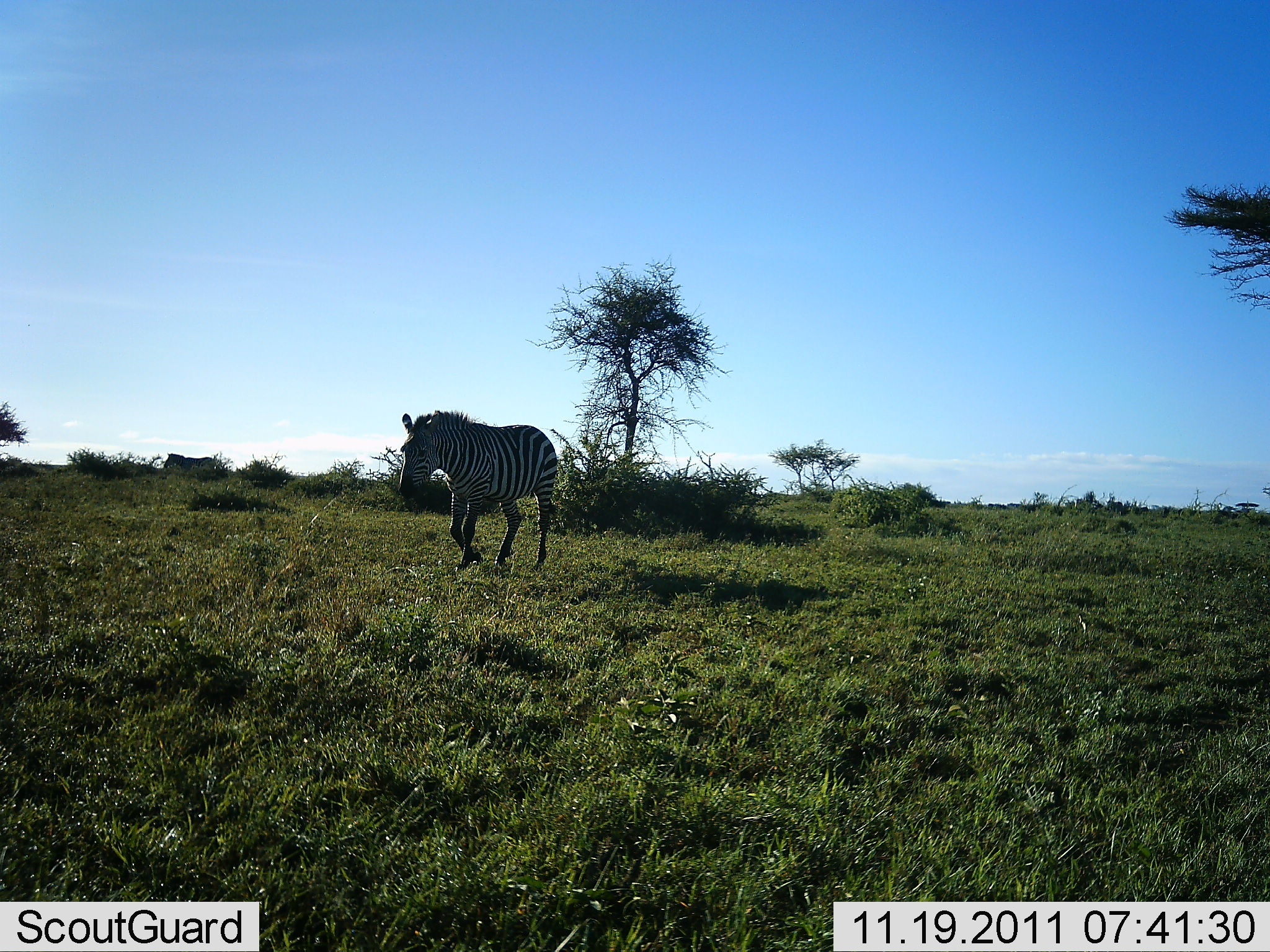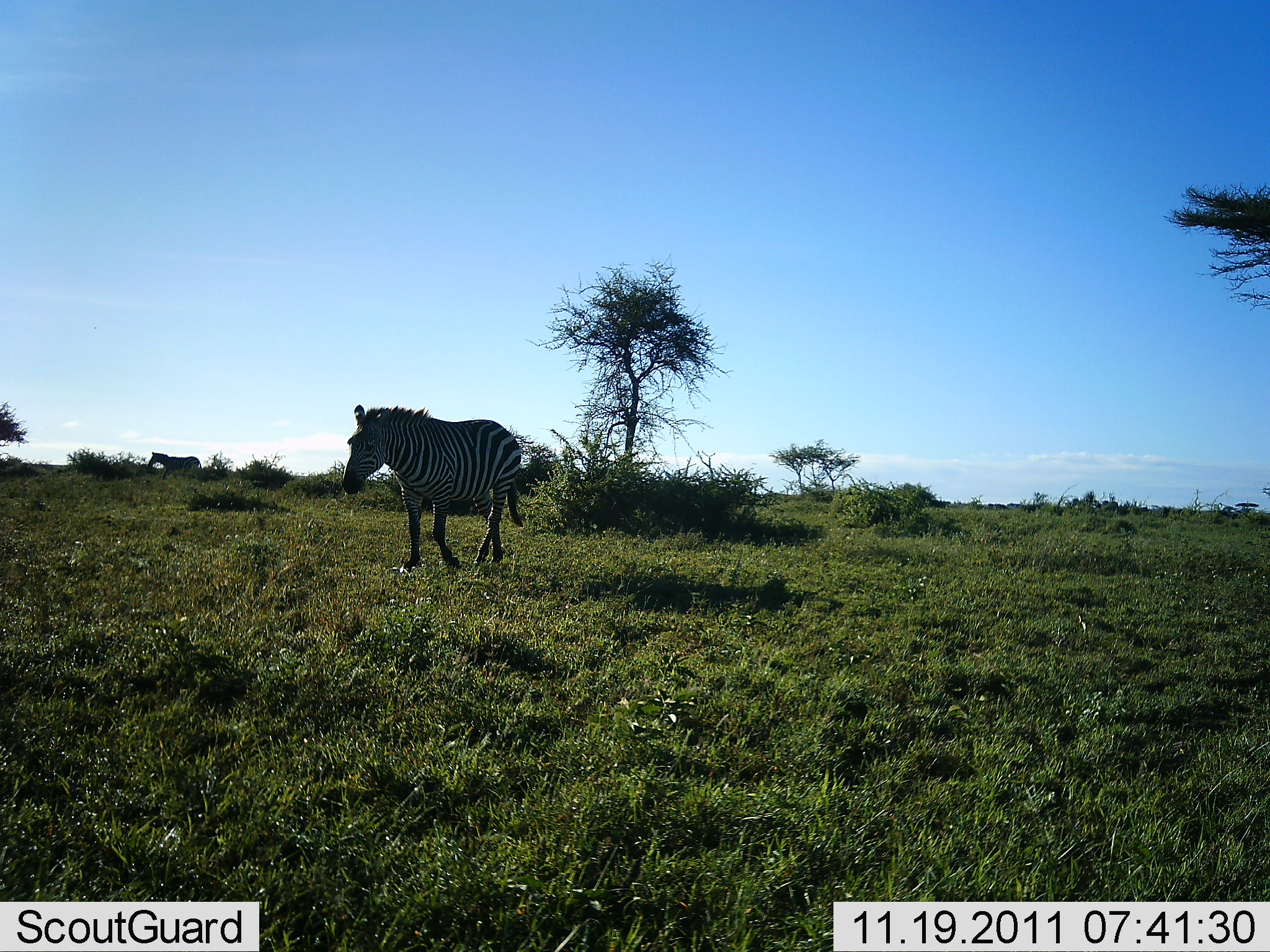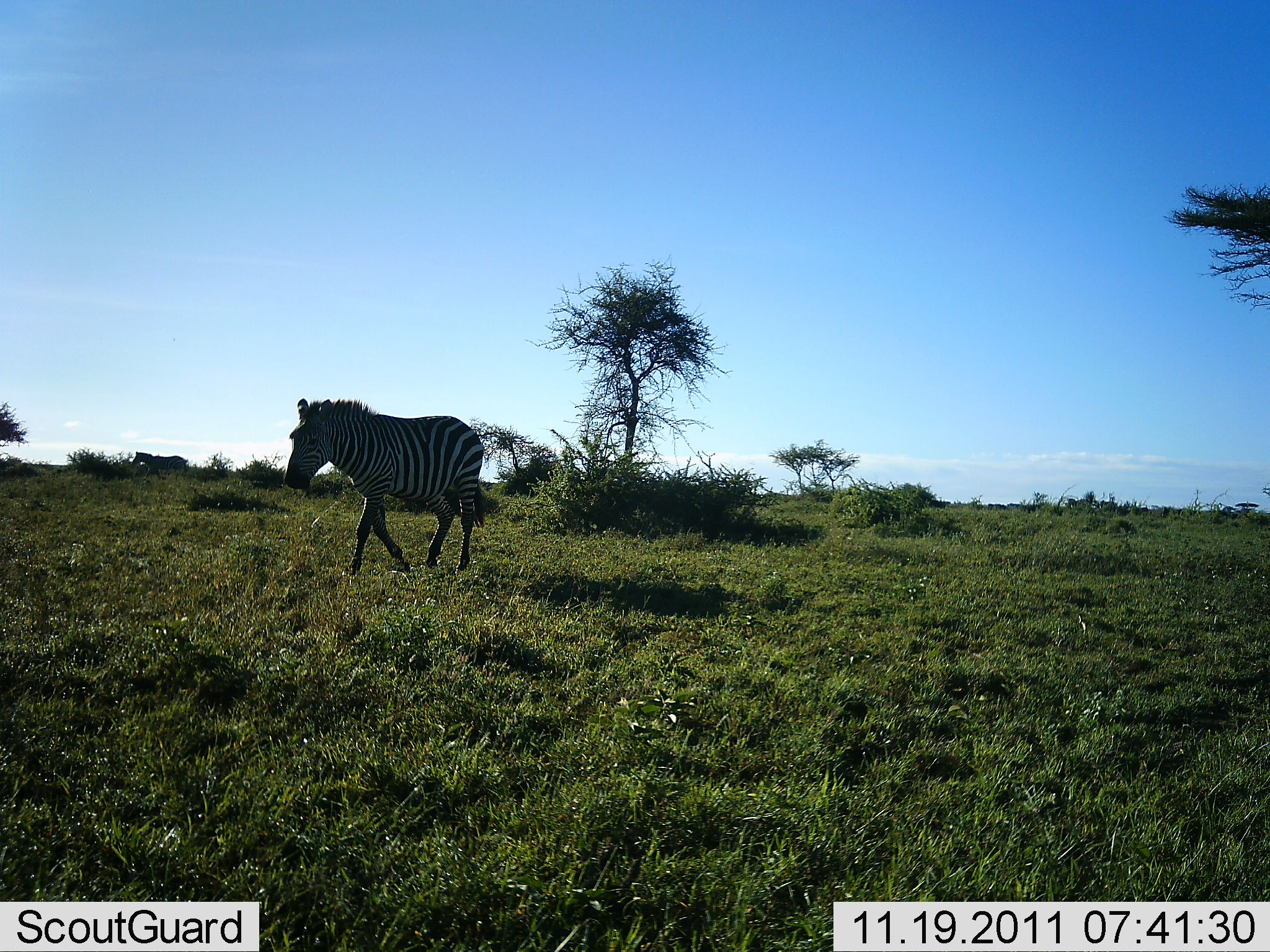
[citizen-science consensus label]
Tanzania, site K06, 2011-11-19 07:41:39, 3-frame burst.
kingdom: Animalia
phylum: Chordata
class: Mammalia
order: Perissodactyla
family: Equidae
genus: Equus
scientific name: Equus quagga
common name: plains zebra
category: zebra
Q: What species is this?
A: Zebra (plains zebra) (Equus quagga).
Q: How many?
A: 2.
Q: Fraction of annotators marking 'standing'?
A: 0%.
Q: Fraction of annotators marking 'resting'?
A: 0%.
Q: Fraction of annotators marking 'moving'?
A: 100%.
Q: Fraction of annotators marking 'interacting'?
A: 0%.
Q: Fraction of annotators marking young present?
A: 0%.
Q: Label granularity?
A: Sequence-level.